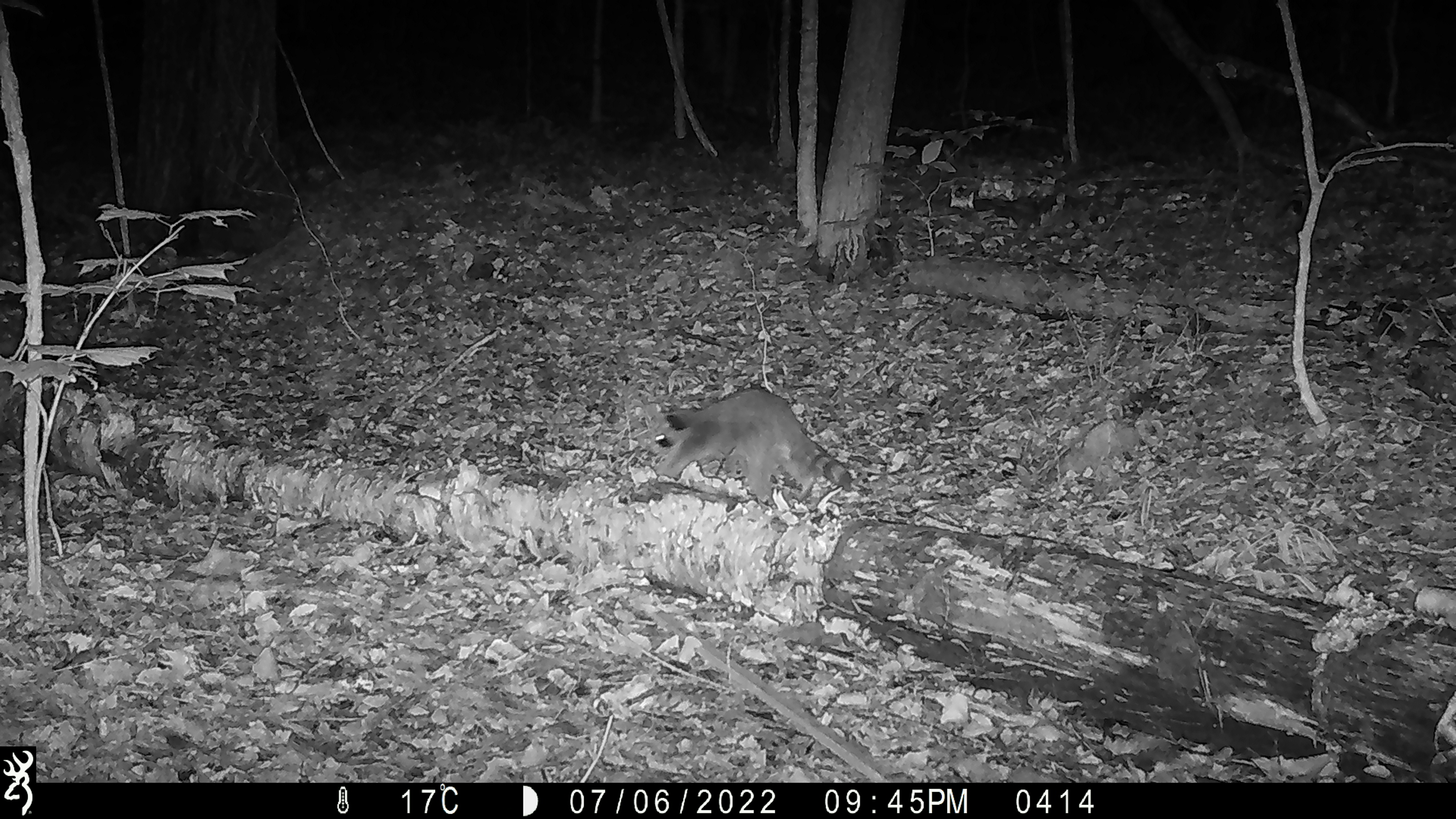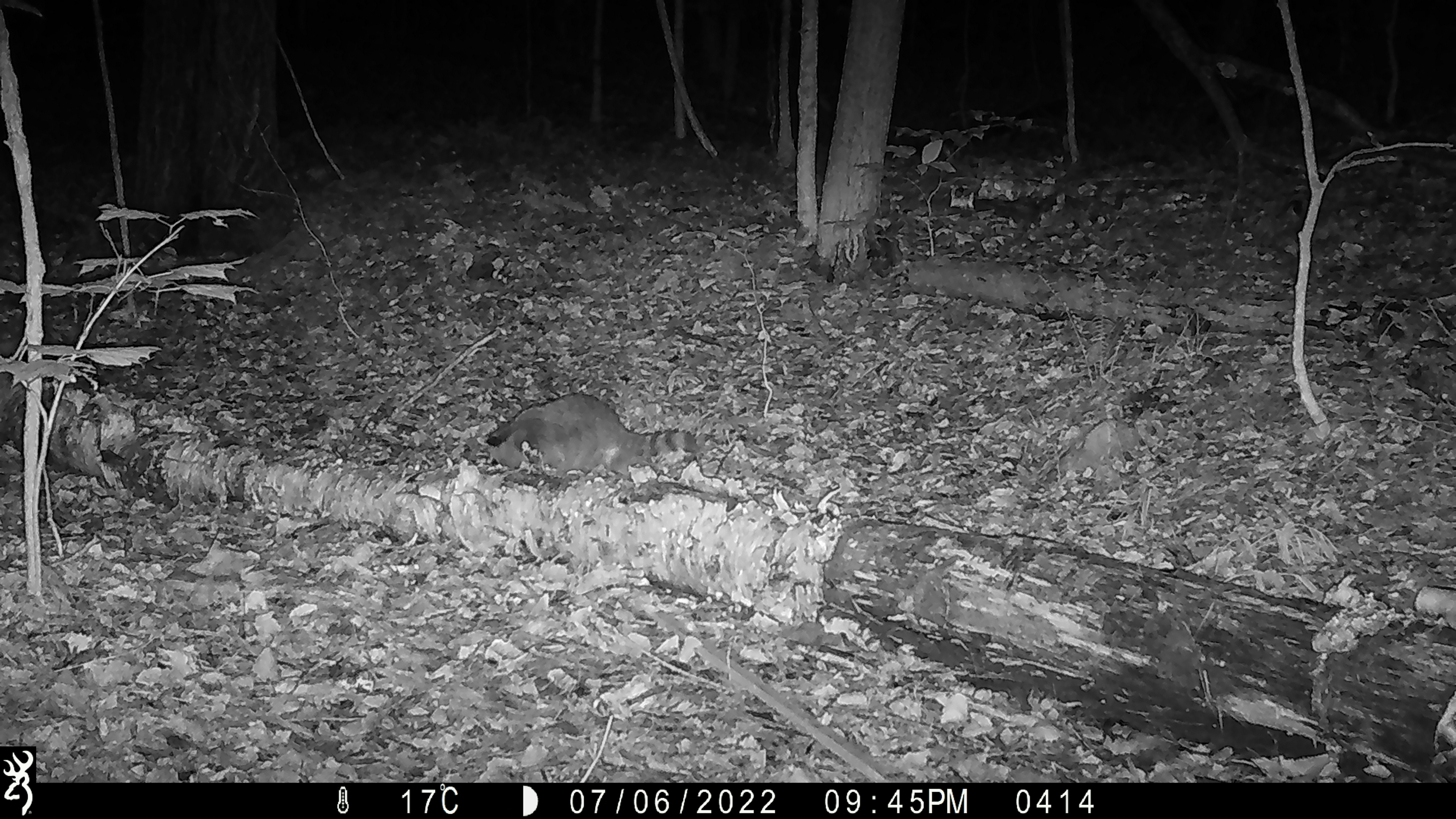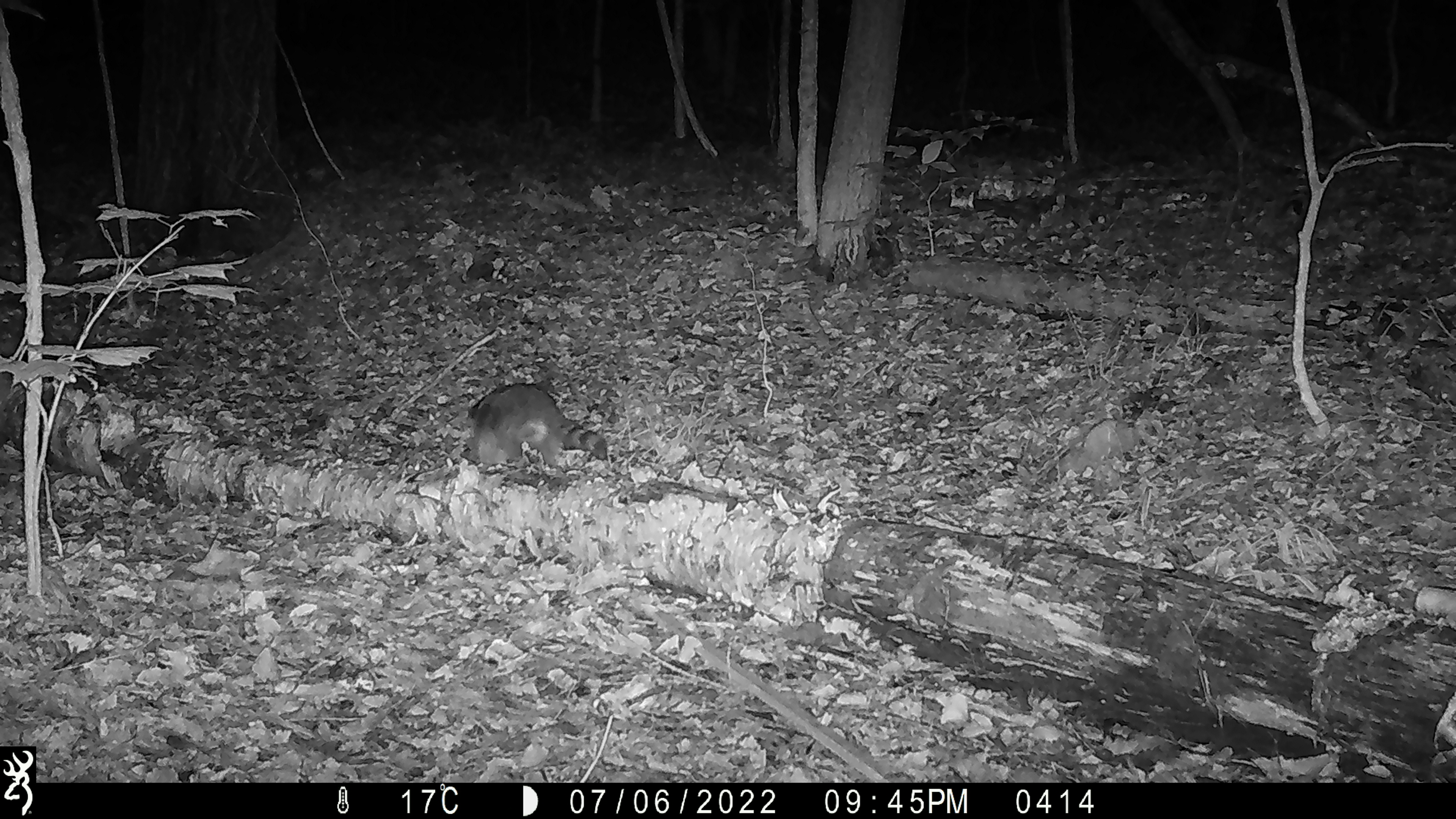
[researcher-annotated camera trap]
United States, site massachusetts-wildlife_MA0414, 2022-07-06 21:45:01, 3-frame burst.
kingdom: Animalia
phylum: Chordata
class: Mammalia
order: Carnivora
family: Procyonidae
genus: Procyon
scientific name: Procyon lotor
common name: raccoon